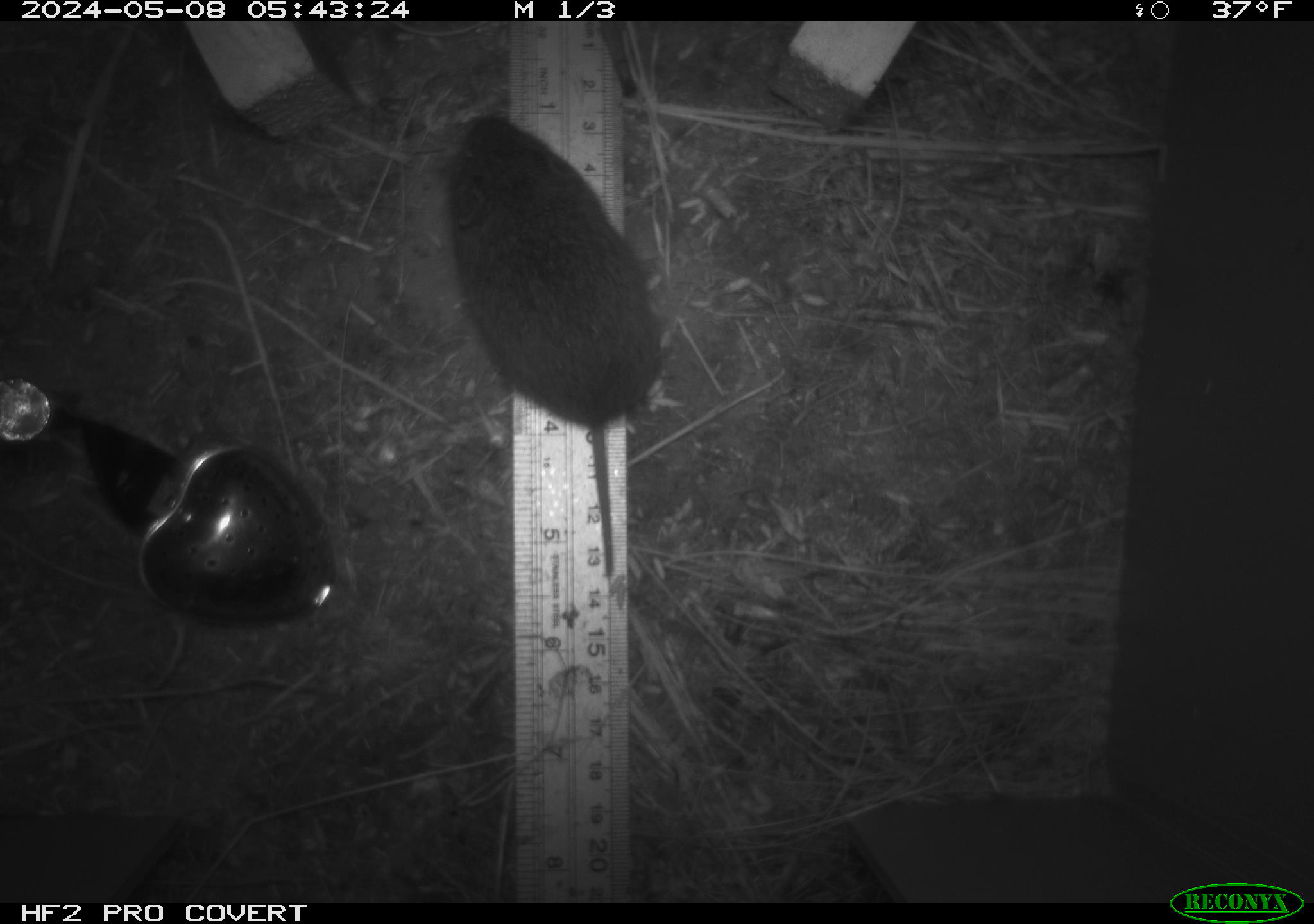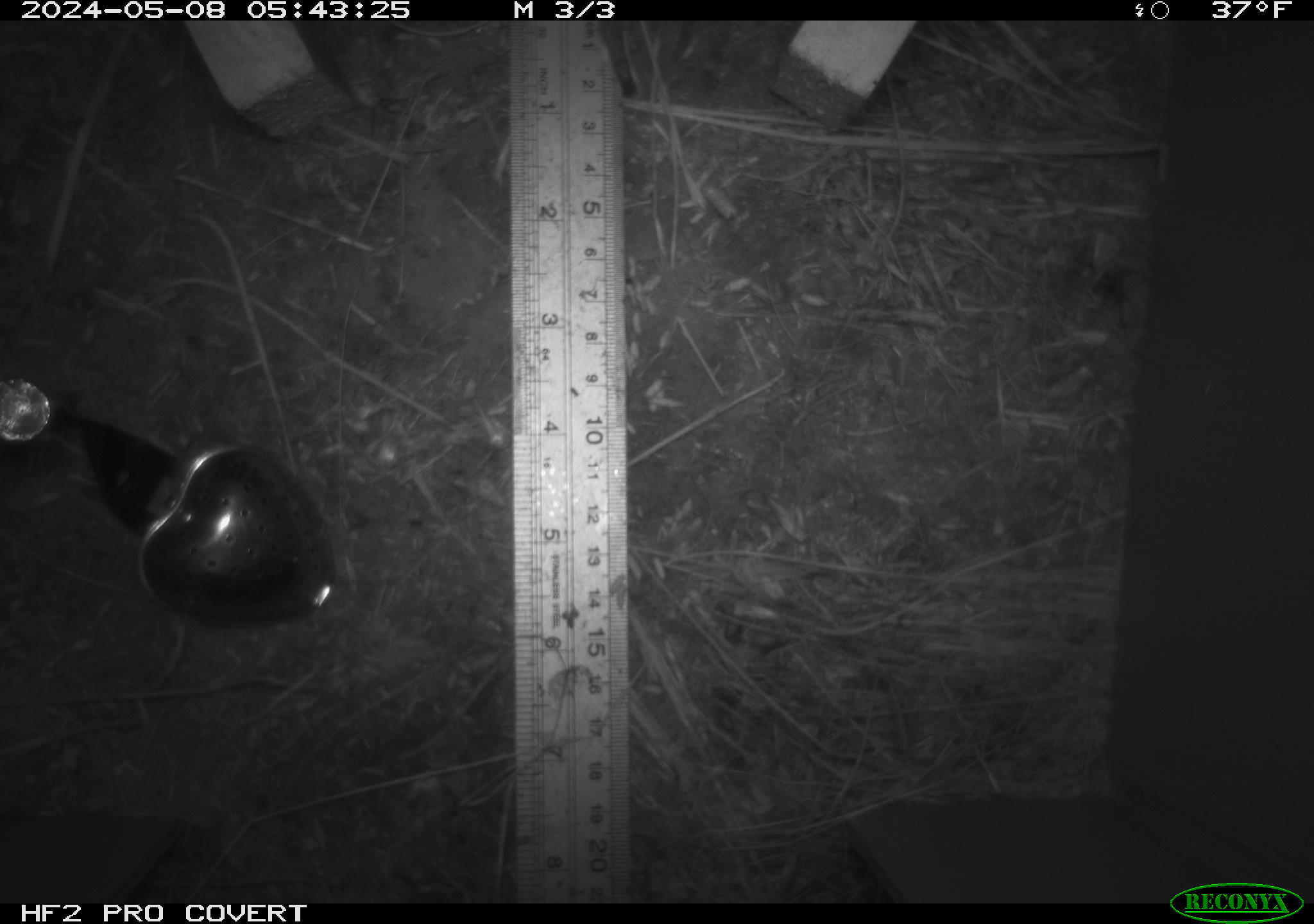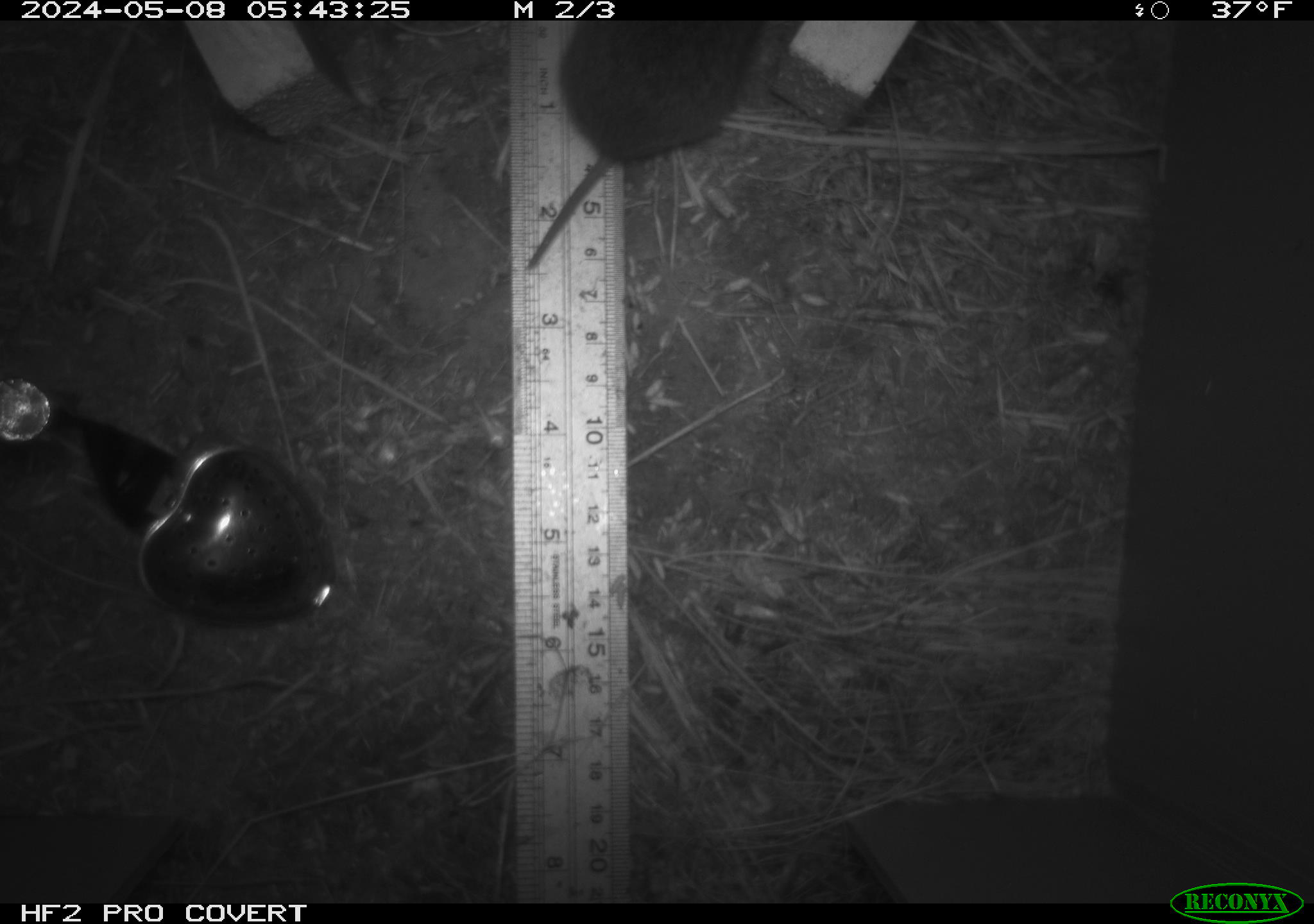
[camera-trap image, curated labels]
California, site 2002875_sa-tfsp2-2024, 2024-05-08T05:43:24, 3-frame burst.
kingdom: Animalia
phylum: Chordata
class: Mammalia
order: Rodentia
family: Cricetidae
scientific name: Arvicolinae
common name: voles, lemmings, and muskrats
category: arvicolinae subfamily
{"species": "arvicolinae subfamily (voles, lemmings, and muskrats) (Arvicolinae)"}